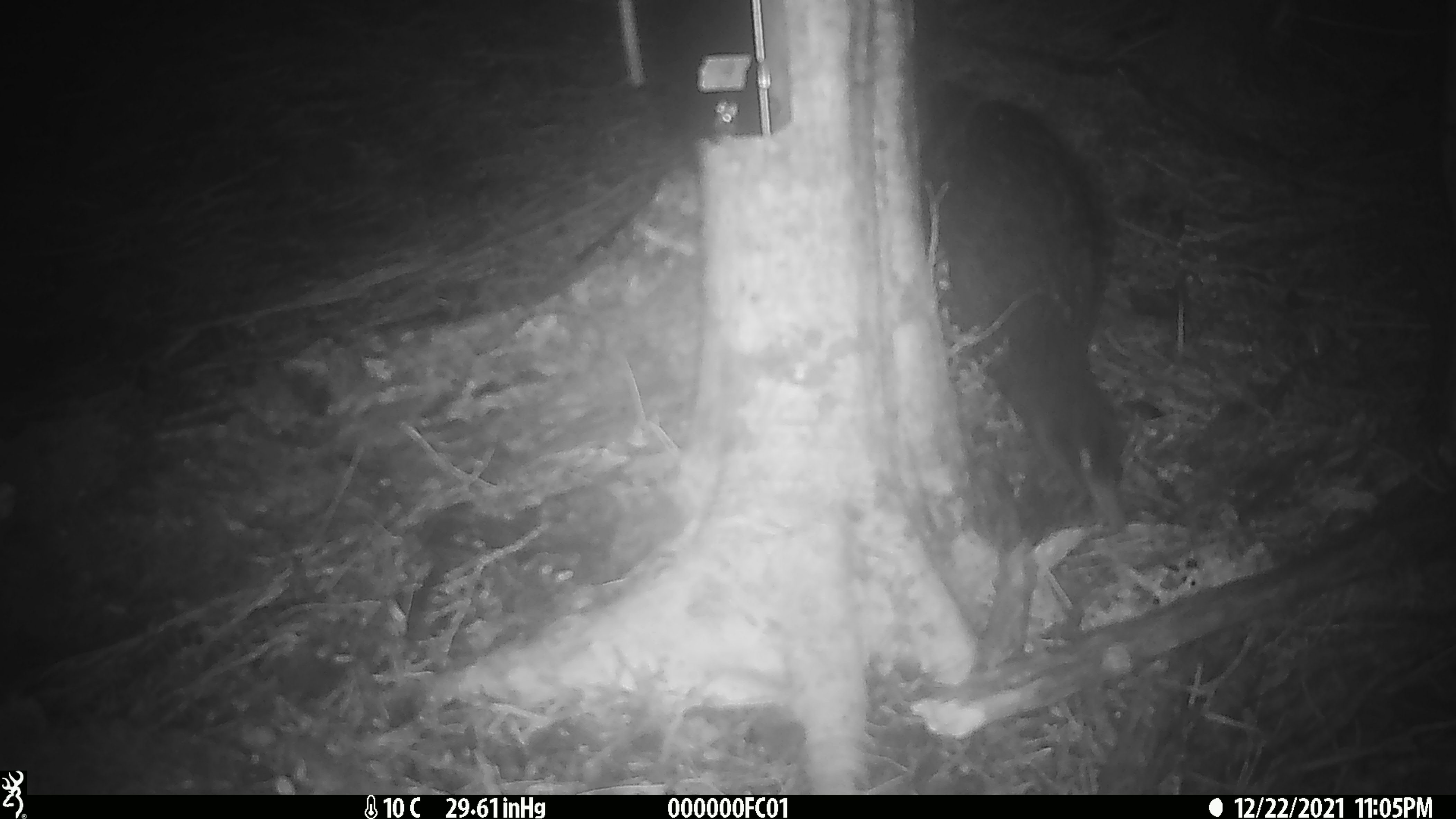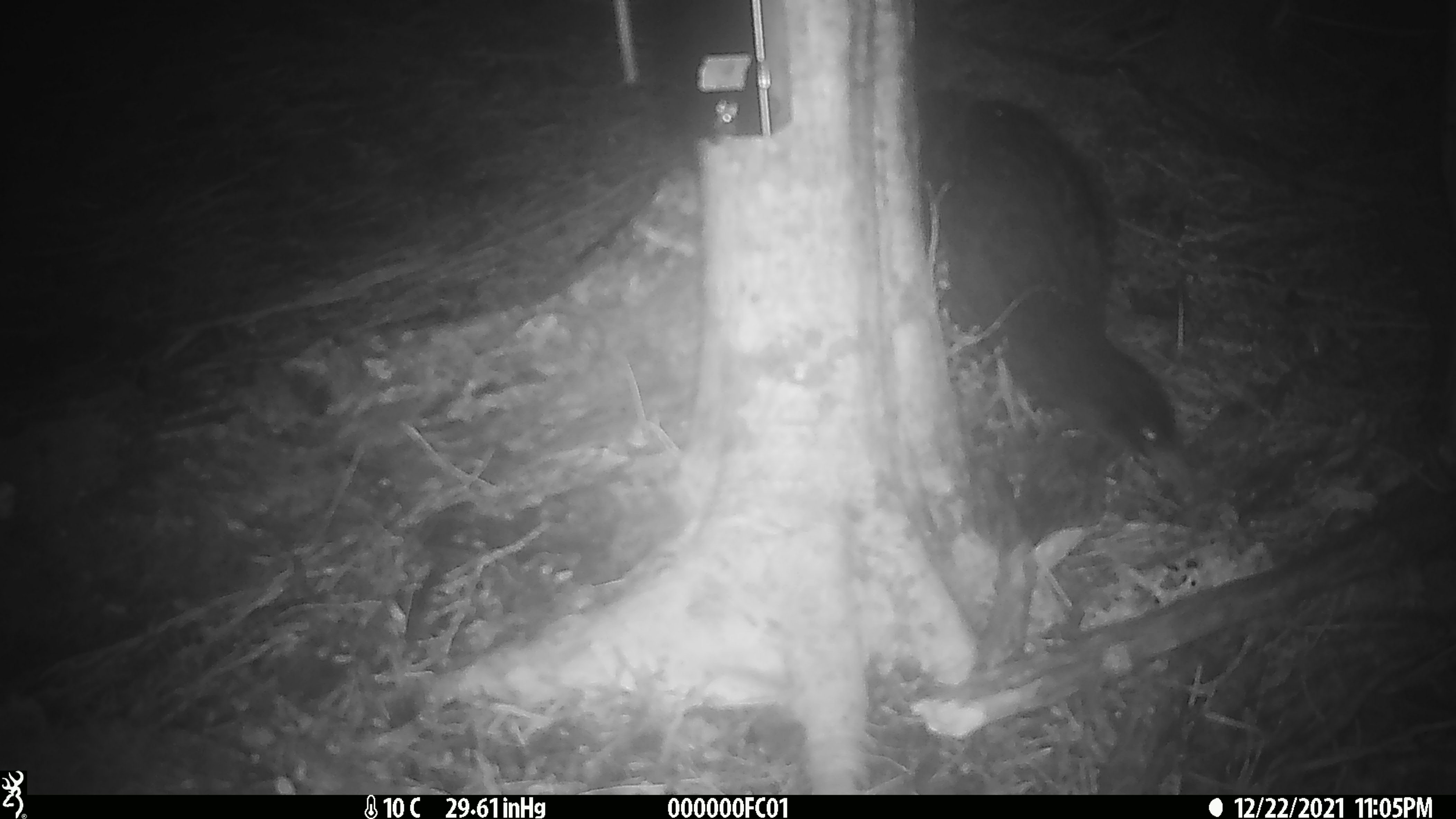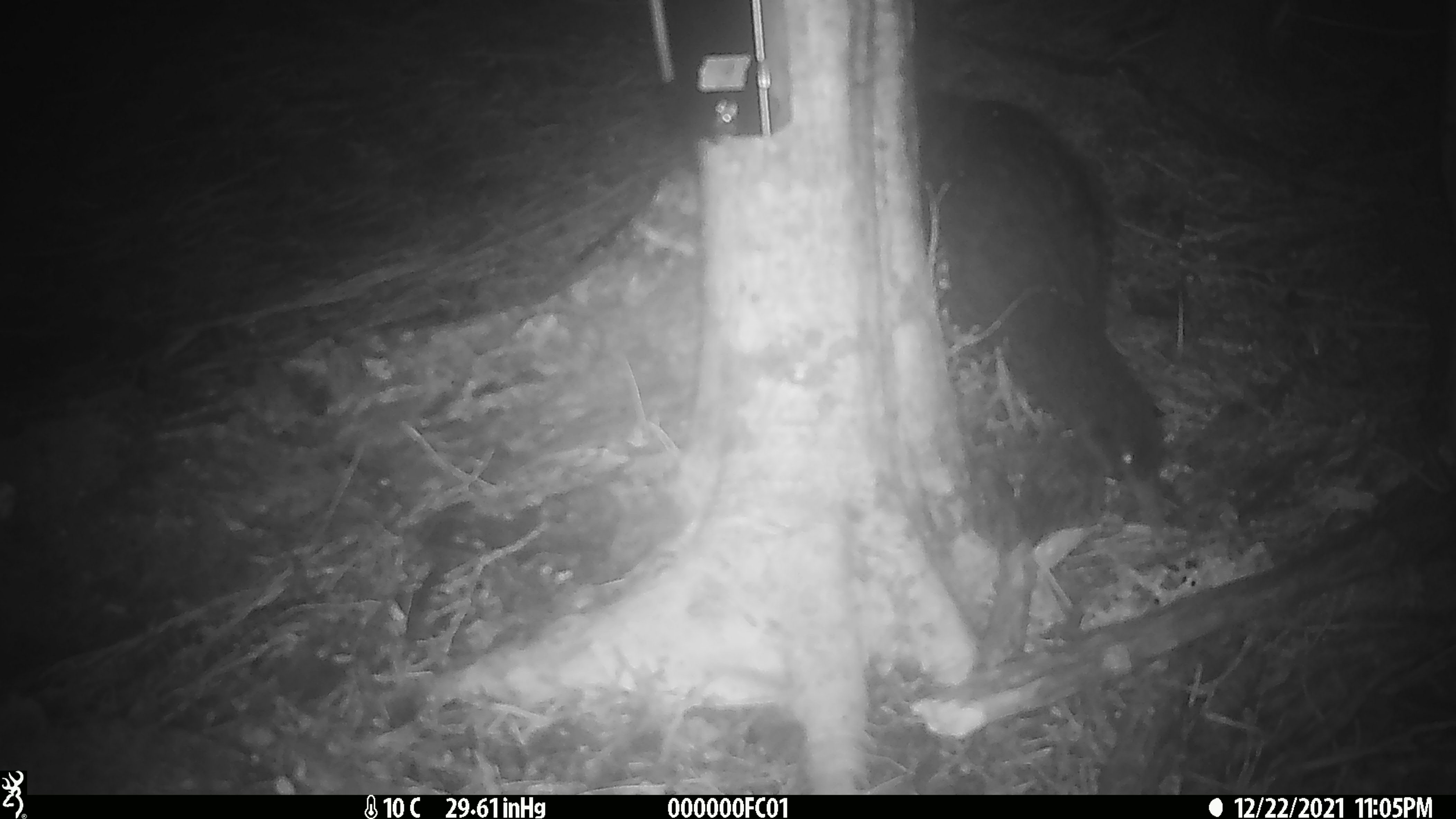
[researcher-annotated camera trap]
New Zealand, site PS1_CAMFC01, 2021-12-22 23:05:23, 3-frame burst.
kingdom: Animalia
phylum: Chordata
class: Aves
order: Gruiformes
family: Rallidae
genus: Gallirallus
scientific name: Gallirallus australis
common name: weka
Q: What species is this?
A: Weka (Gallirallus australis).